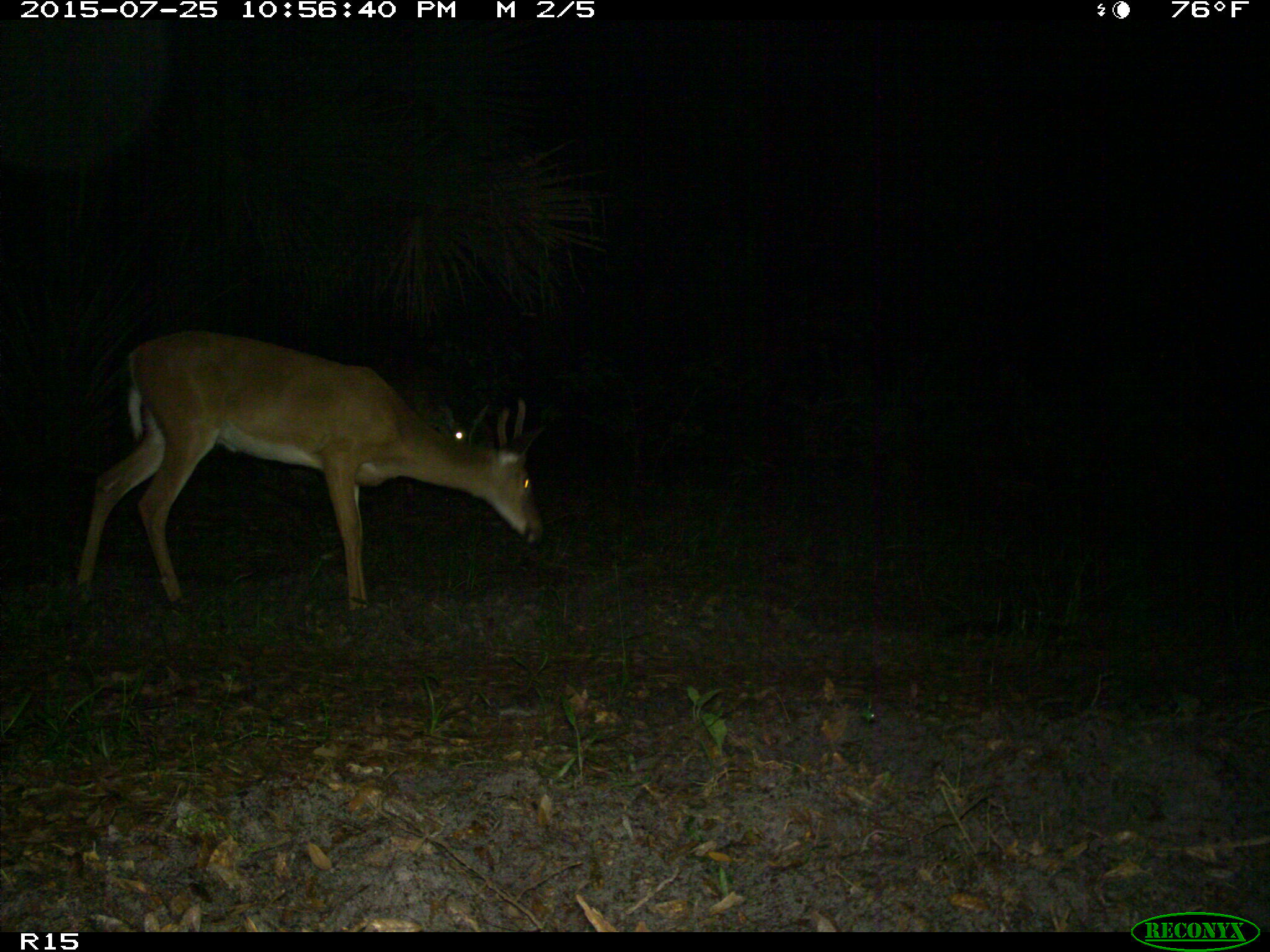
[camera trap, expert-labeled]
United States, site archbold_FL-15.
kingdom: Animalia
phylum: Chordata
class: Mammalia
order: Artiodactyla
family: Cervidae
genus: Odocoileus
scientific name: Odocoileus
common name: deer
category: unidentified deer